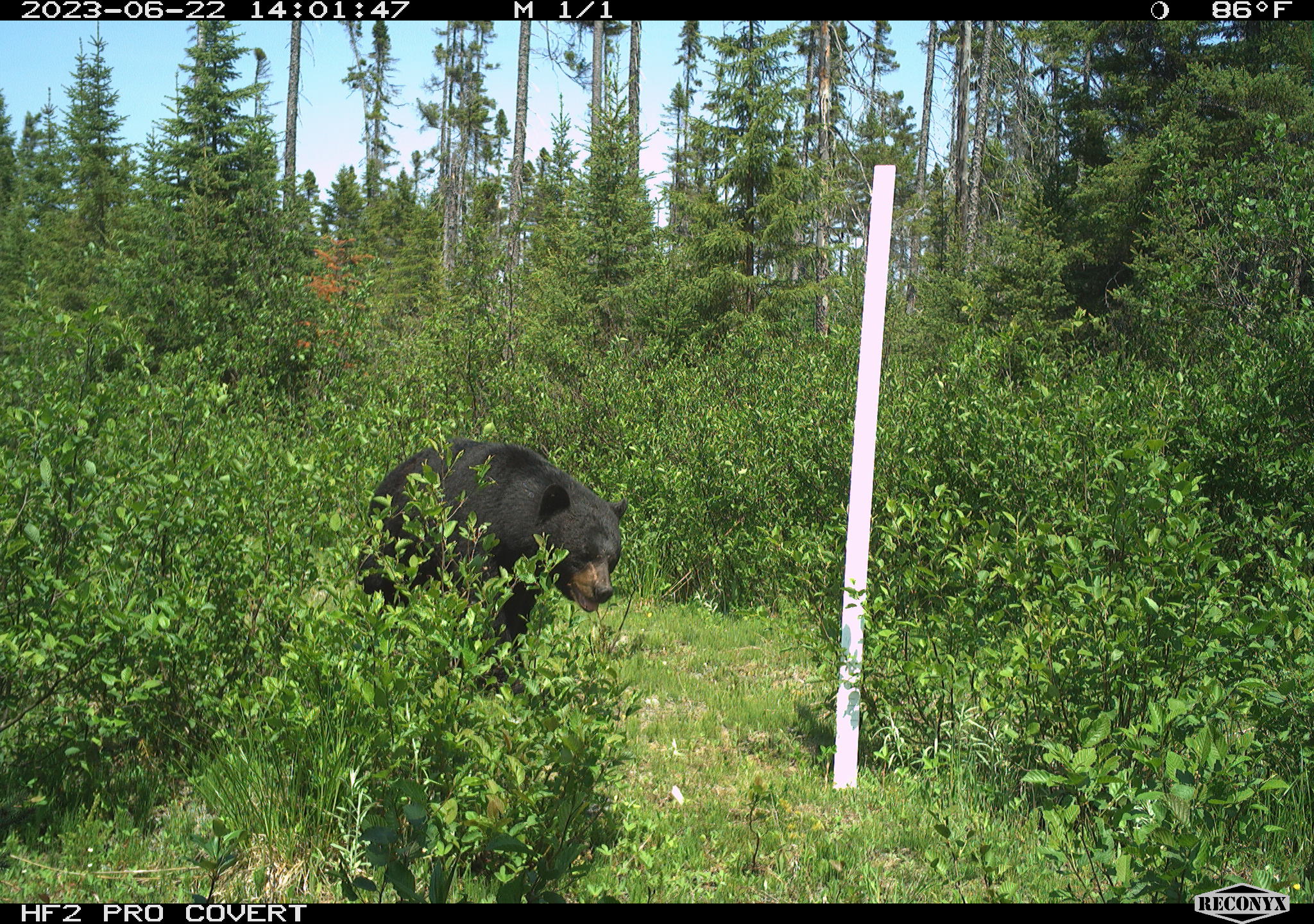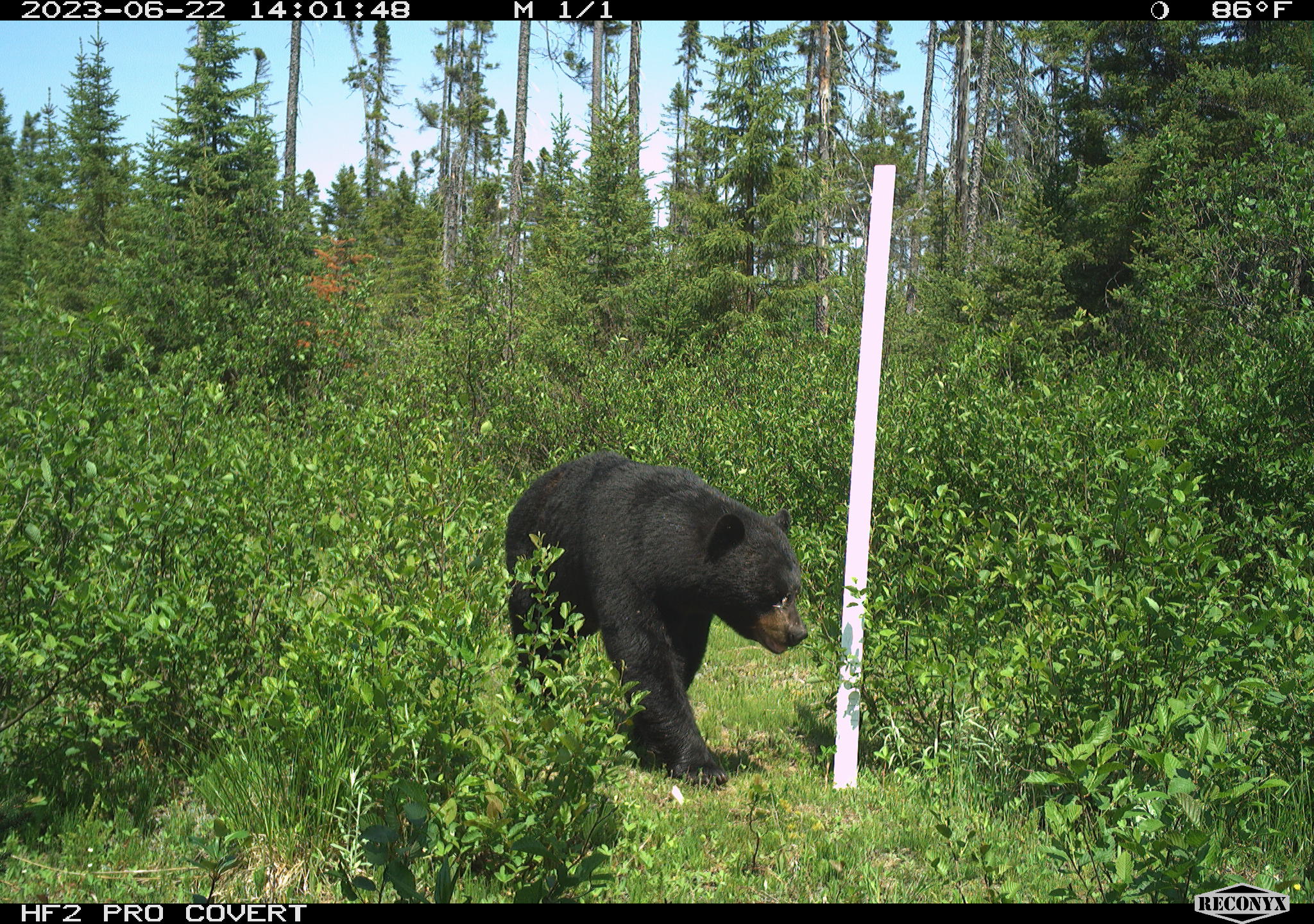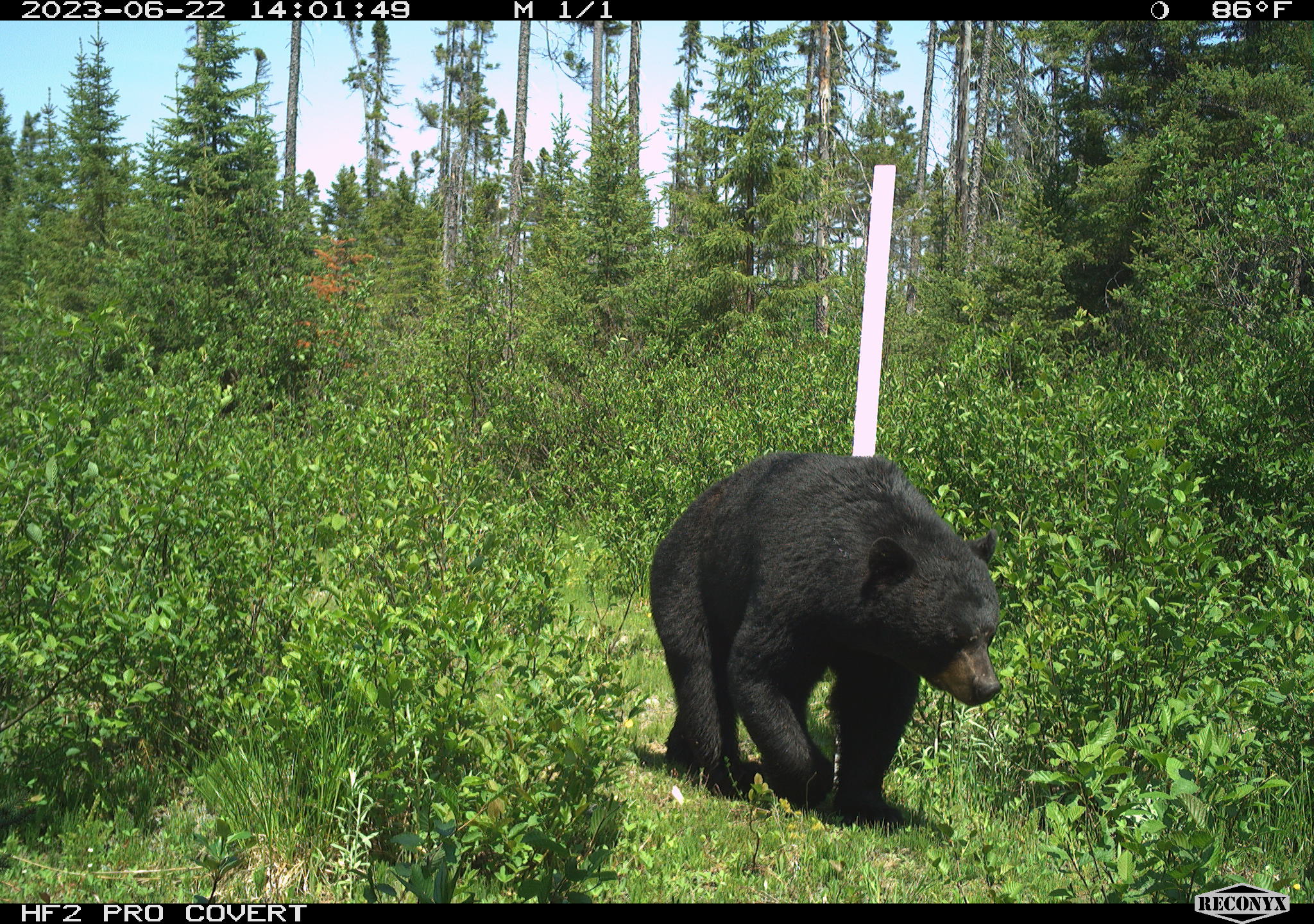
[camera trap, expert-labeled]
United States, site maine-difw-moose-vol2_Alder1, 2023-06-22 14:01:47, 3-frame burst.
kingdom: Animalia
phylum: Chordata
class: Mammalia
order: Carnivora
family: Ursidae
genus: Ursus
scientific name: Ursus americanus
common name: black bear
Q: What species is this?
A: Black bear (Ursus americanus).